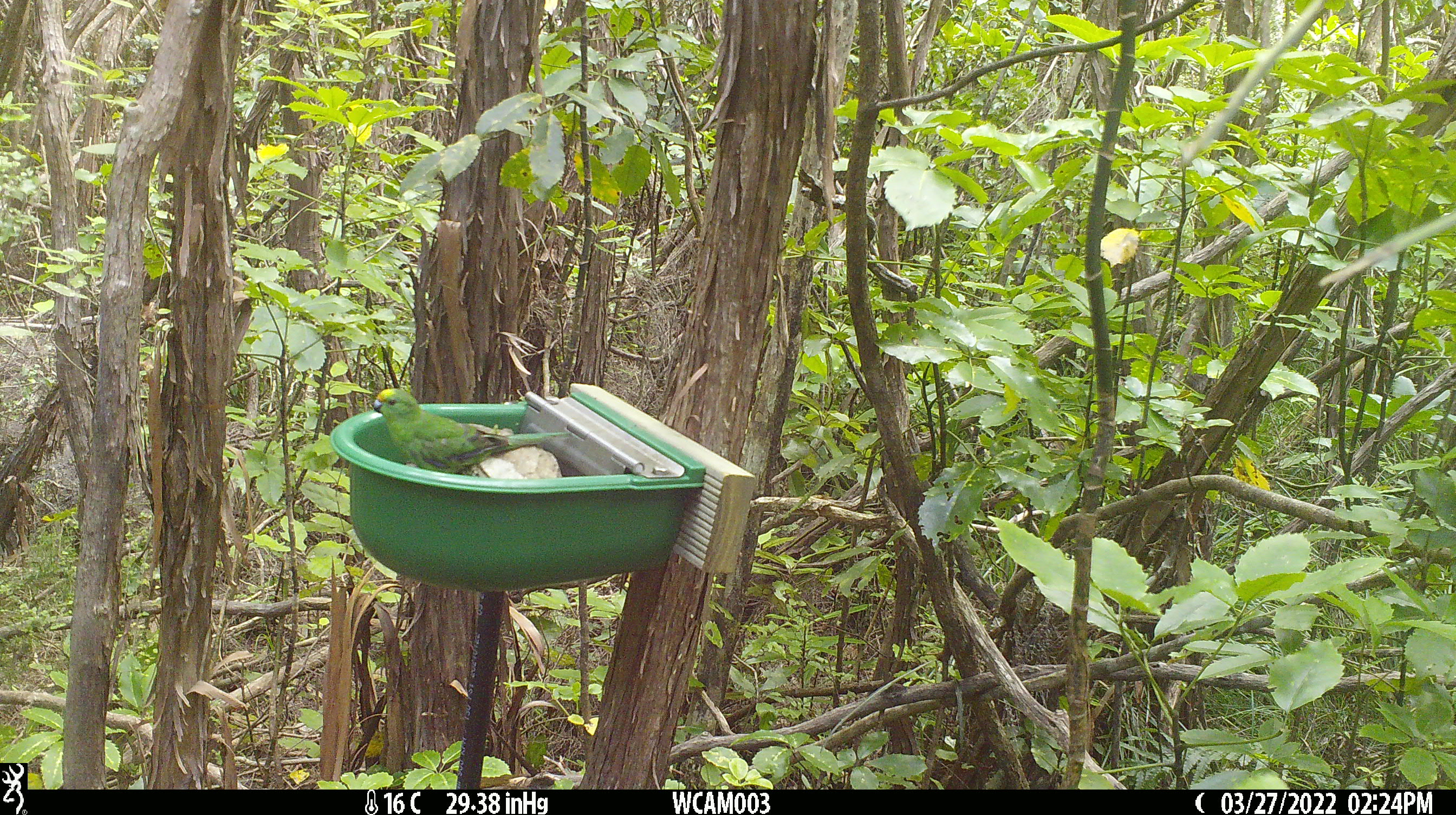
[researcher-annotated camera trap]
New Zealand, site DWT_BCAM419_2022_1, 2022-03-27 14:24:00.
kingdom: Animalia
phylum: Chordata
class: Aves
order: Psittaciformes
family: Psittaculidae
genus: Cyanoramphus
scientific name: Cyanoramphus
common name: parakeet